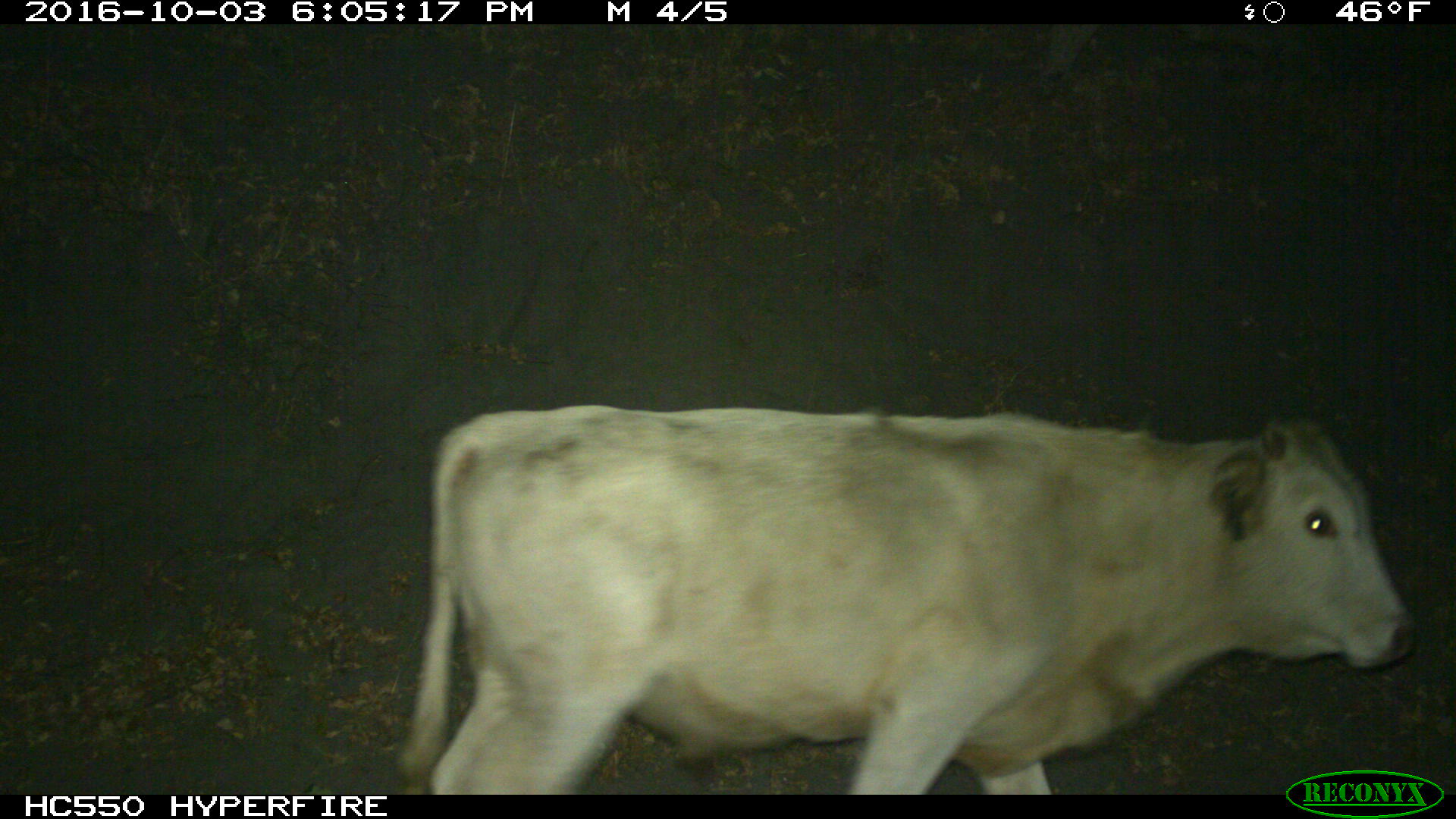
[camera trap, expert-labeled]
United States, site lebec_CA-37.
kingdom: Animalia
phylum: Chordata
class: Mammalia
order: Artiodactyla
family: Bovidae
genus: Bos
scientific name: Bos taurus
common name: domestic cow